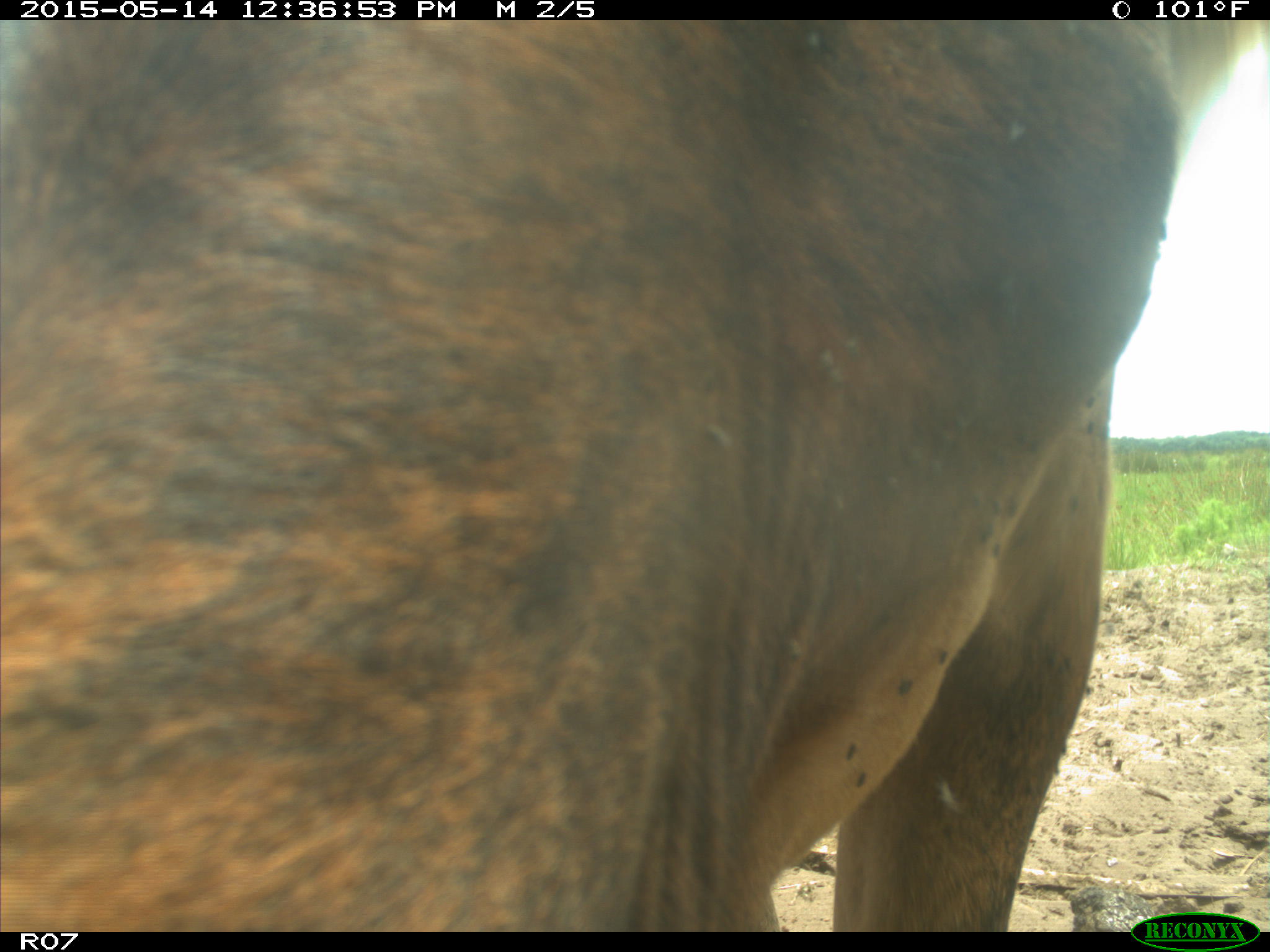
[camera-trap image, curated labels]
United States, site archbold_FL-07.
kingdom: Animalia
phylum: Chordata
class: Mammalia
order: Artiodactyla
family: Bovidae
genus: Bos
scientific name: Bos taurus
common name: domestic cow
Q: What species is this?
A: Bos taurus (domestic cow).